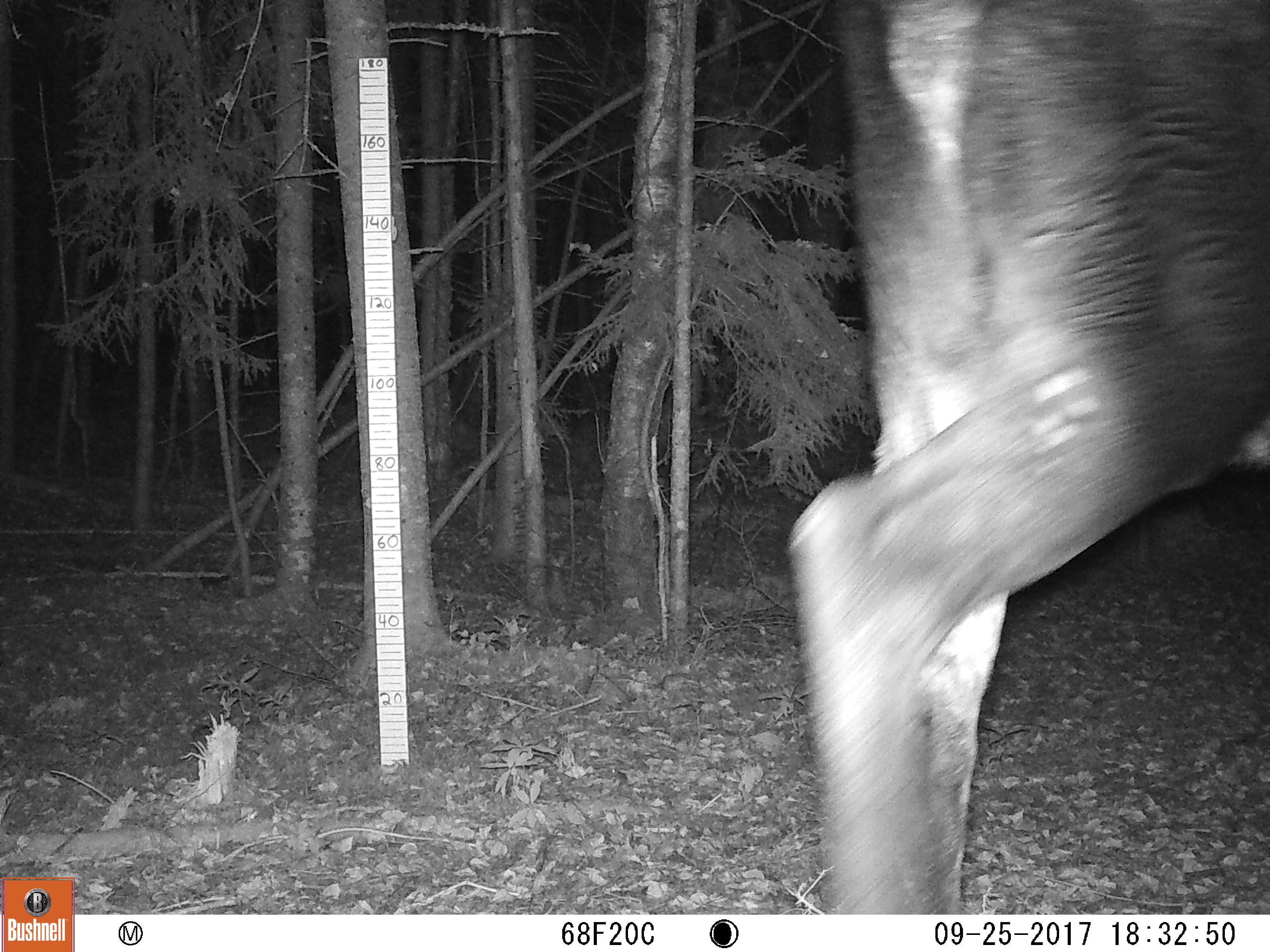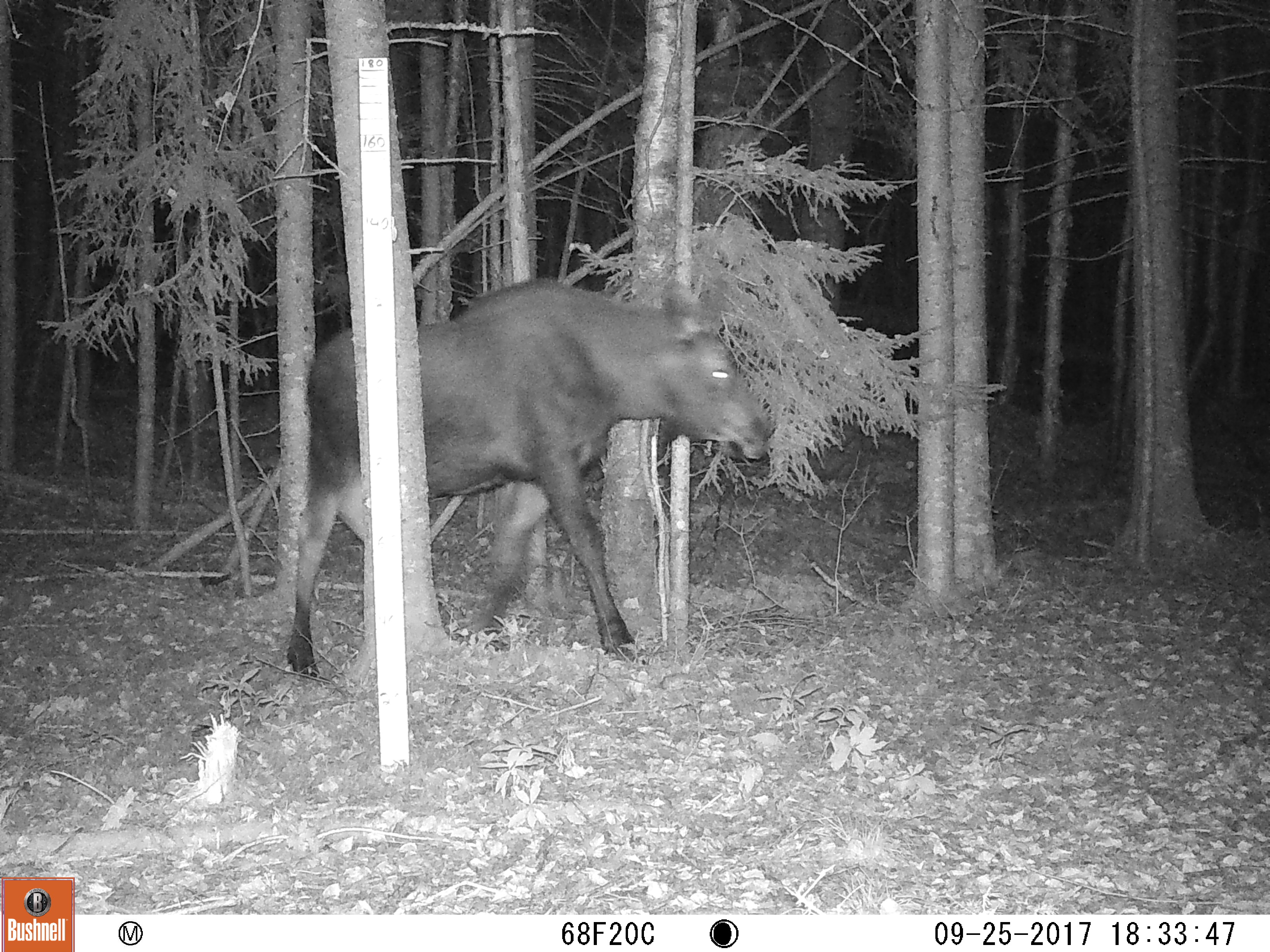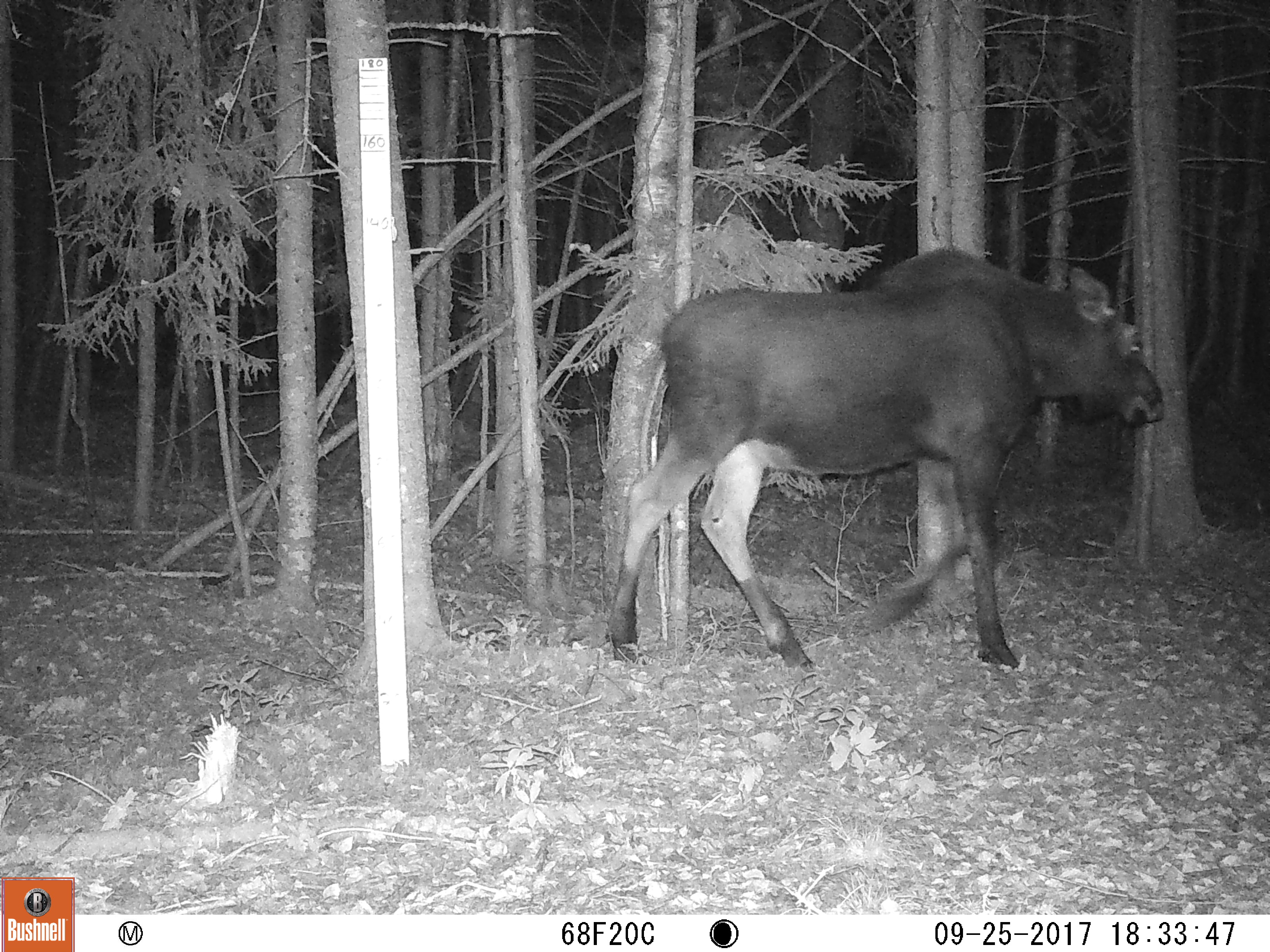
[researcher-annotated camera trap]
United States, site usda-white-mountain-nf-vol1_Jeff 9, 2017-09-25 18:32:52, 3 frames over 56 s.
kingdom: Animalia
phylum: Chordata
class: Mammalia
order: Artiodactyla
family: Cervidae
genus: Alces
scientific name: Alces alces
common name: moose